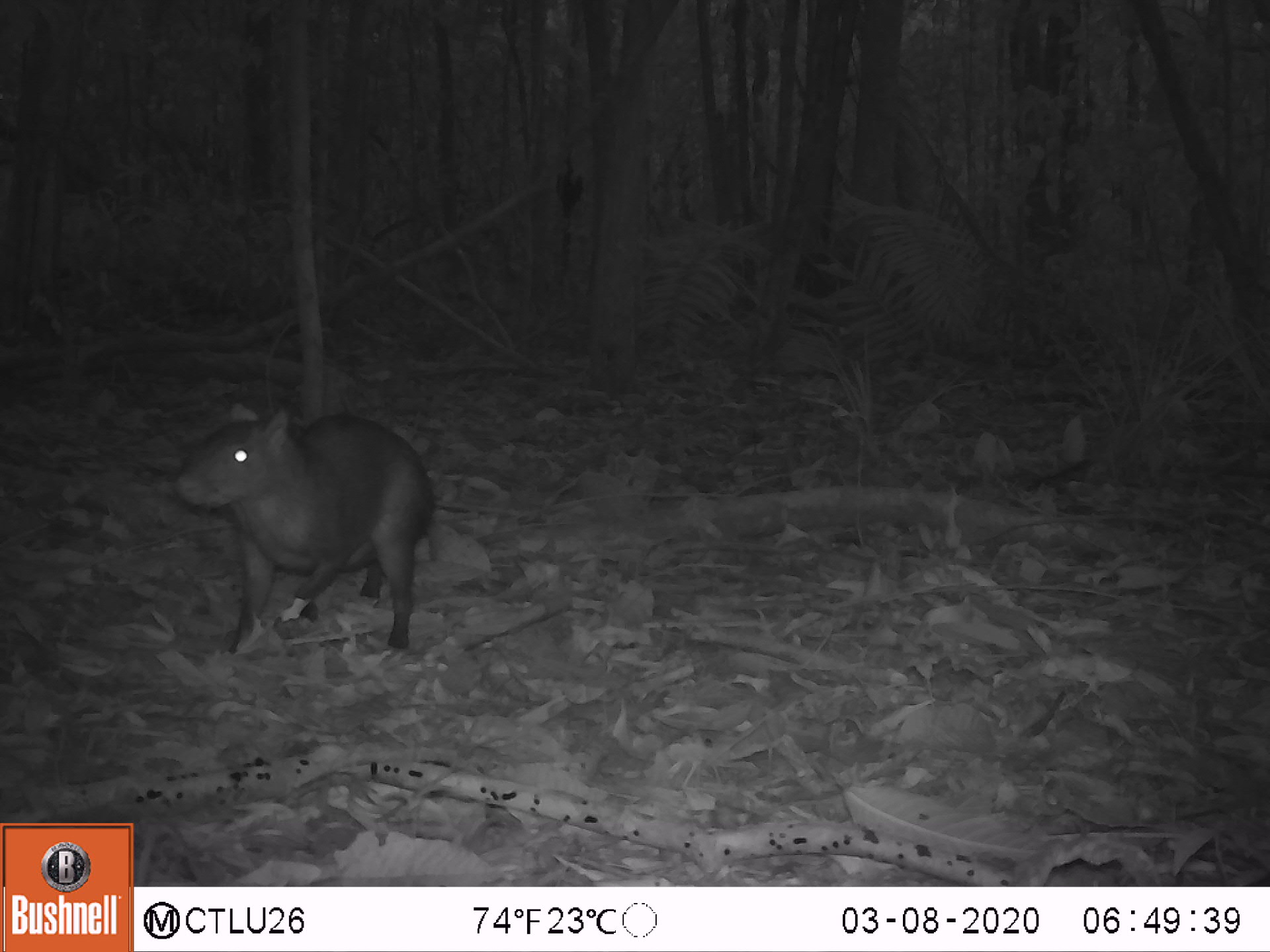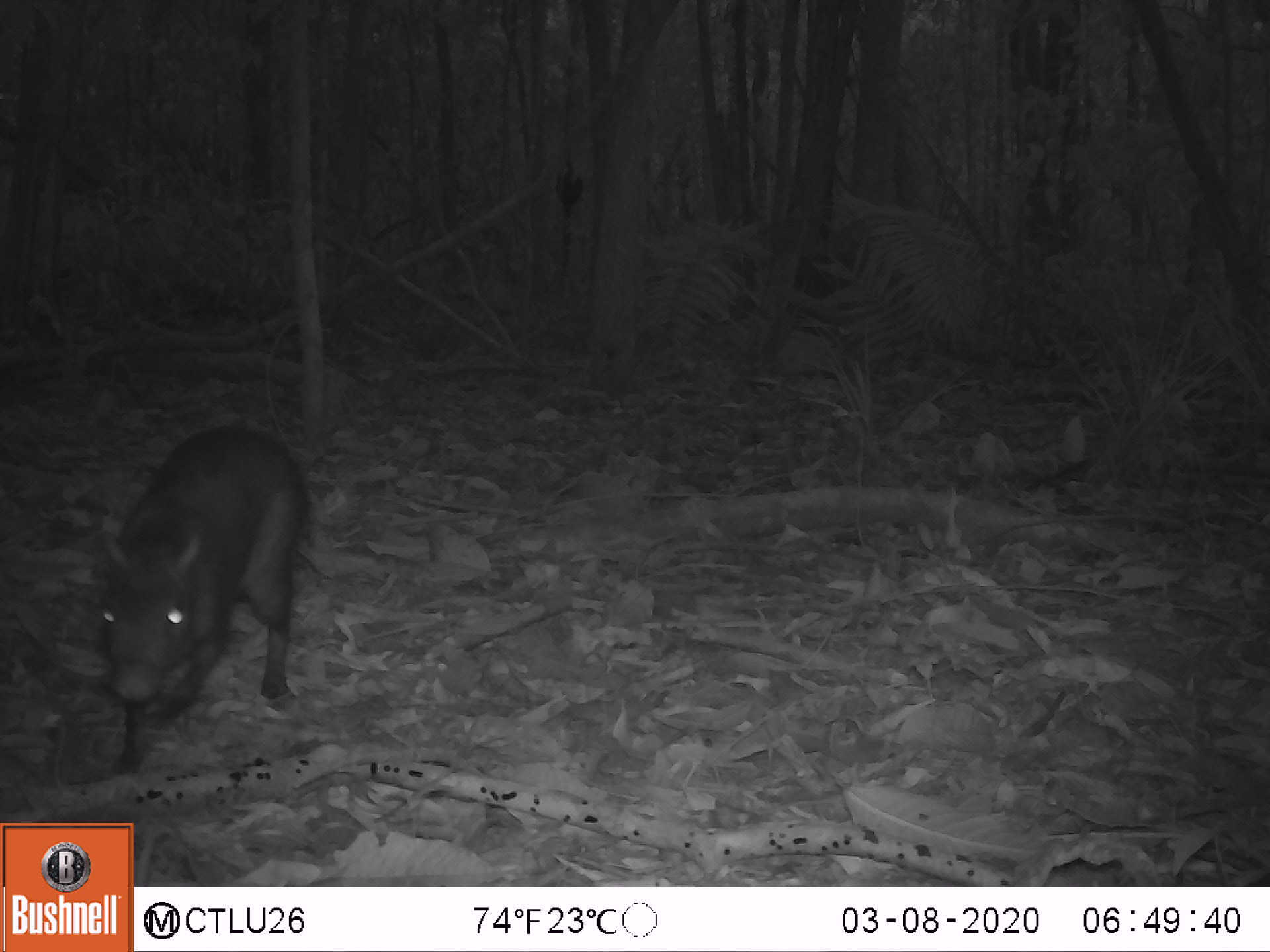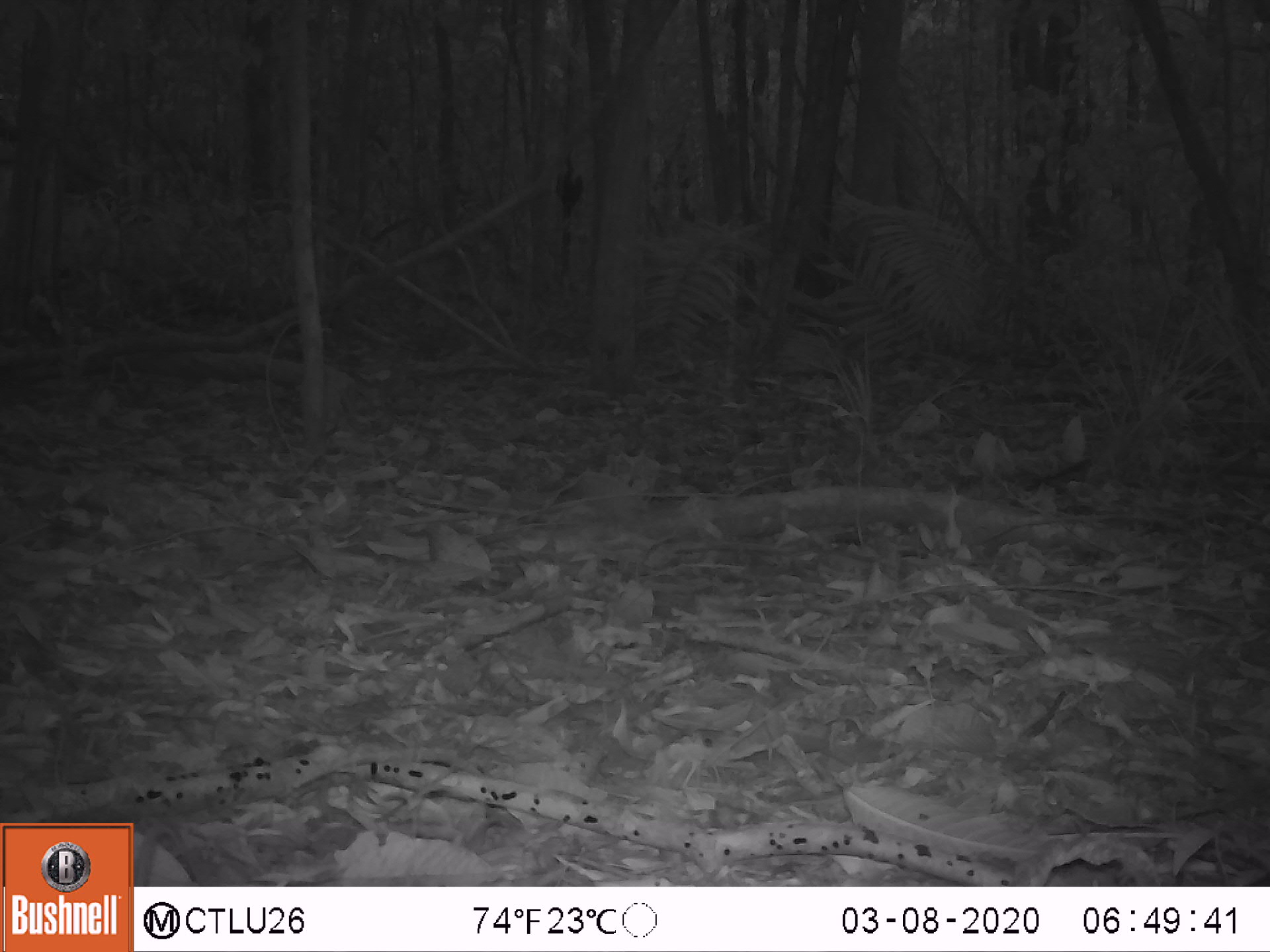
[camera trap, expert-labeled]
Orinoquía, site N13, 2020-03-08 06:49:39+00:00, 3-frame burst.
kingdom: Animalia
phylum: Chordata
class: Mammalia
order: Rodentia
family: Dasyproctidae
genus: Dasyprocta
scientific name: Dasyprocta fuliginosa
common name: black agouti